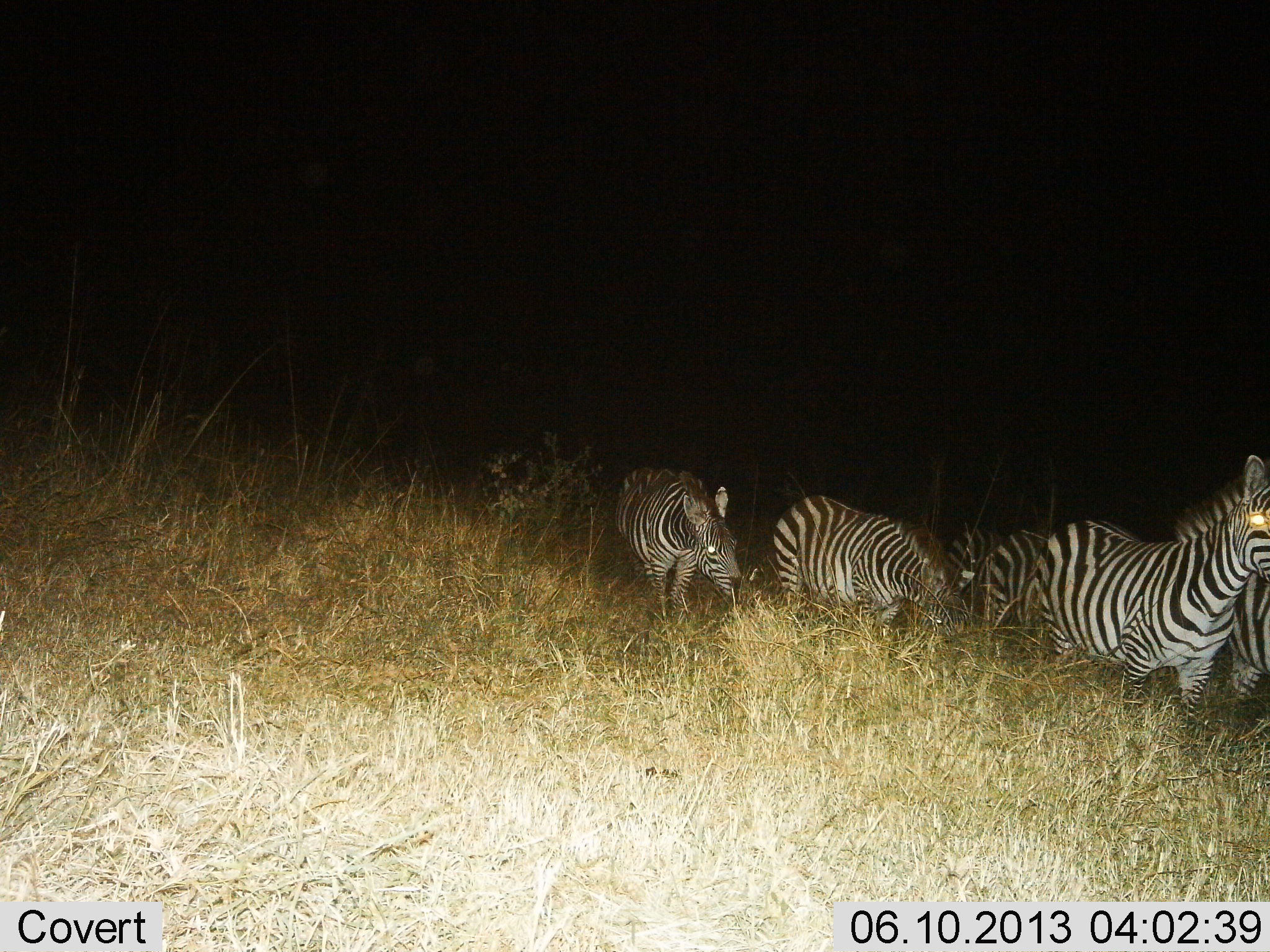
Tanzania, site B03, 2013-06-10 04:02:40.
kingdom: Animalia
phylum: Chordata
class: Mammalia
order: Perissodactyla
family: Equidae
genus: Equus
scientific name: Equus quagga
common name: plains zebra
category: zebra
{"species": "zebra (plains zebra) (Equus quagga)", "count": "6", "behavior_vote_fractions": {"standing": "28%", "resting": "0%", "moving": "72%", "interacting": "0%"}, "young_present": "0%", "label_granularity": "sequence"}